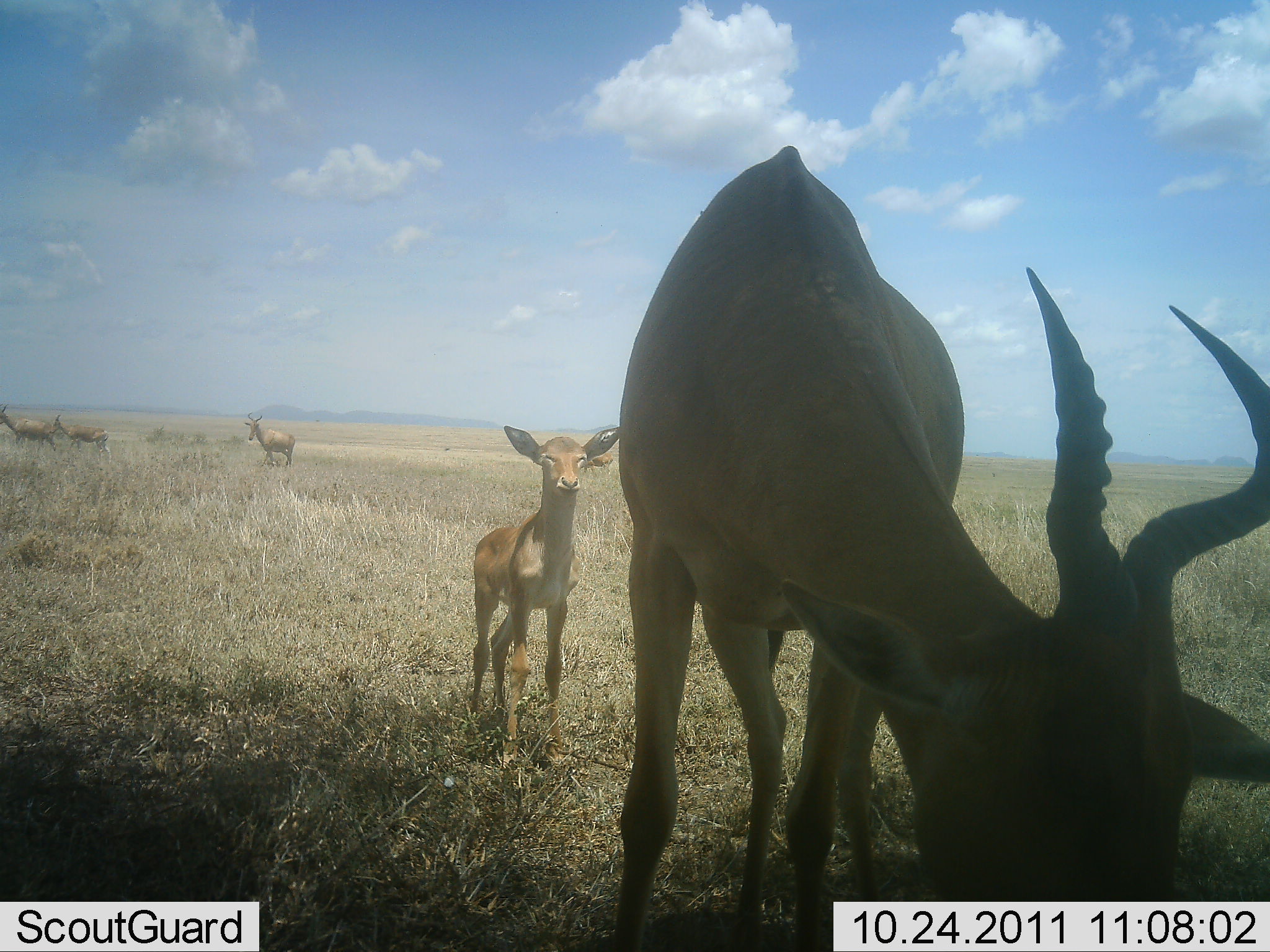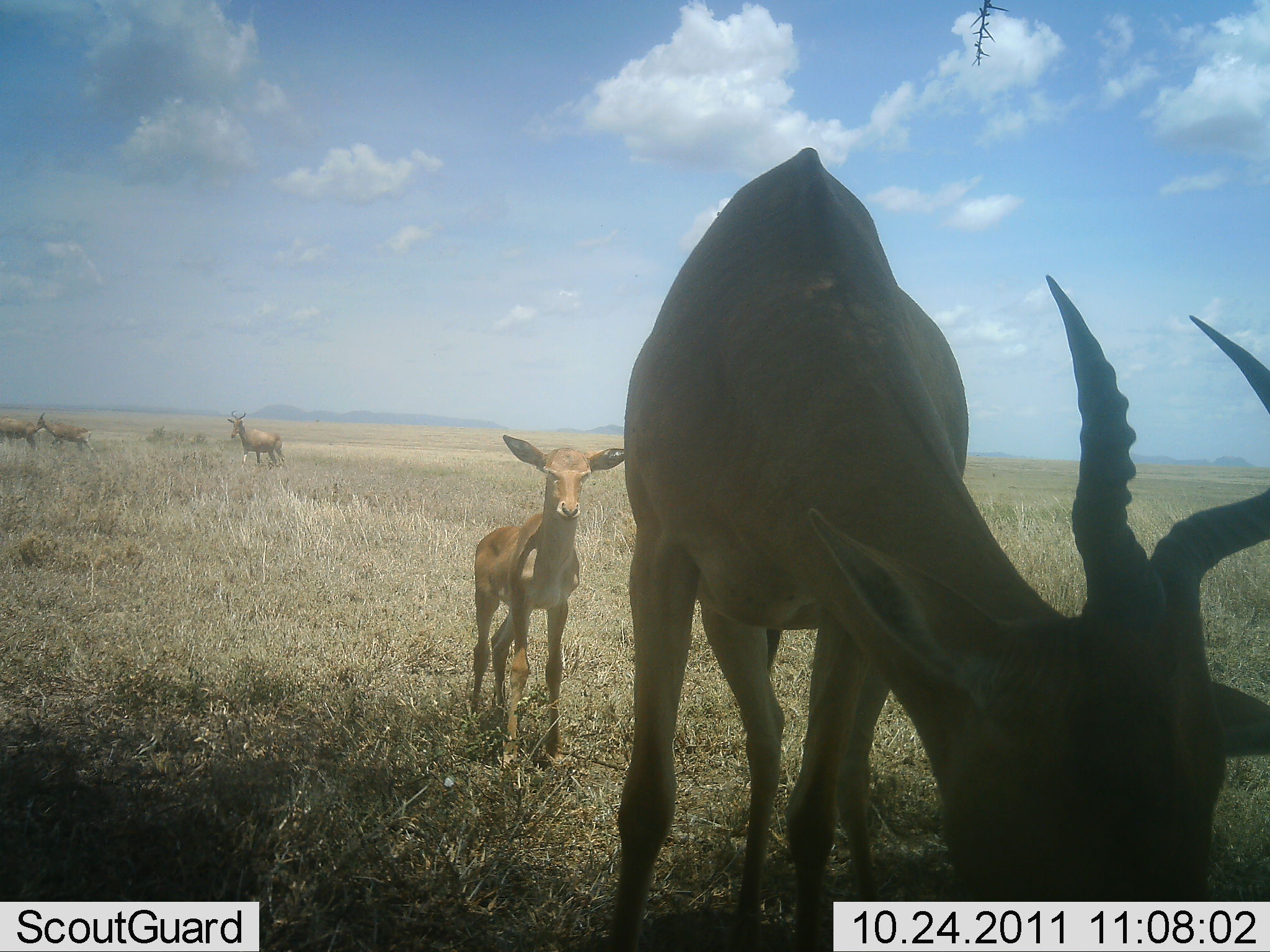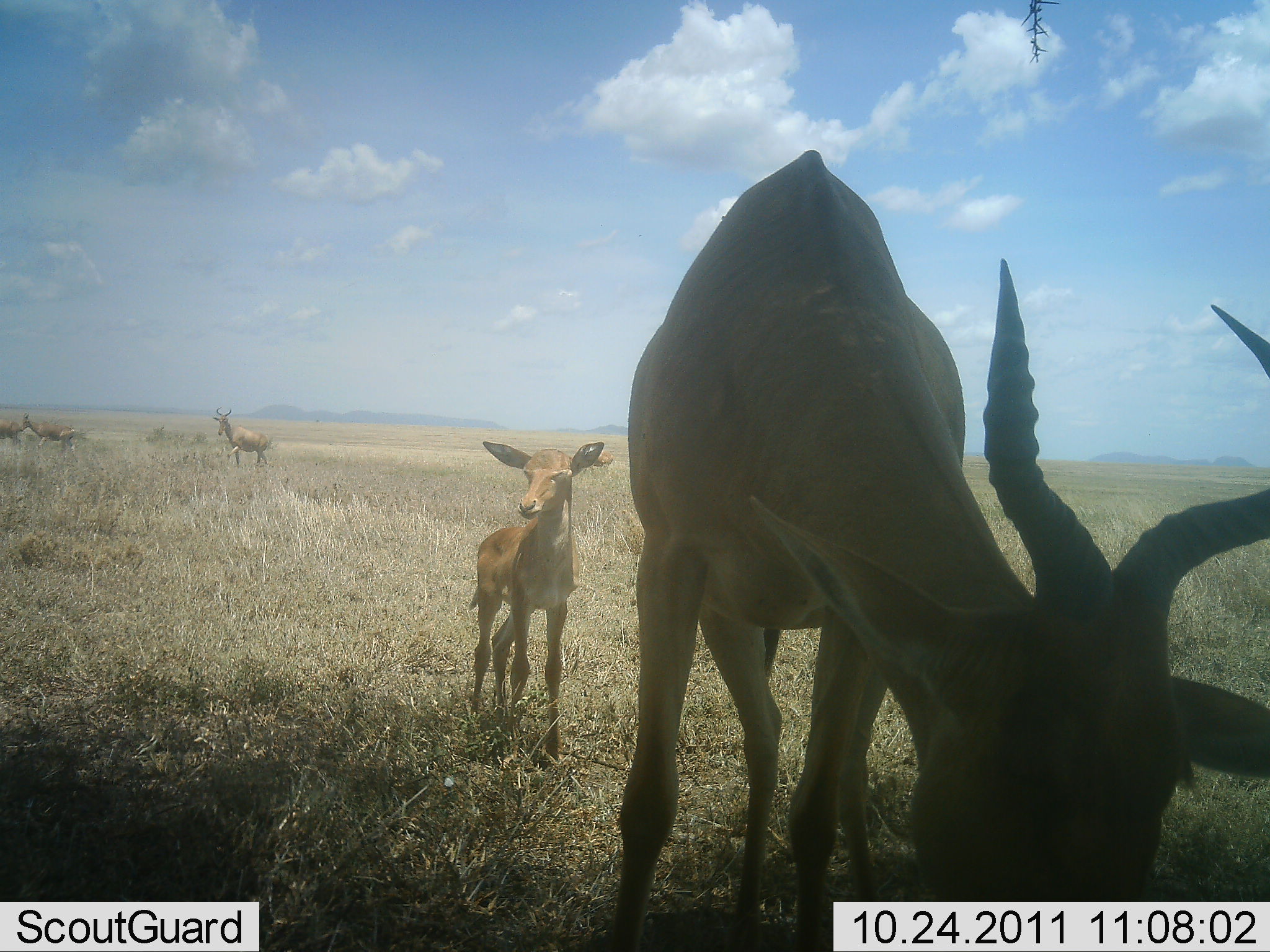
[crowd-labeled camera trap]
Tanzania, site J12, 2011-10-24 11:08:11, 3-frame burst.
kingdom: Animalia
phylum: Chordata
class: Mammalia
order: Artiodactyla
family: Bovidae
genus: Alcelaphus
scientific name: Alcelaphus buselaphus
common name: hartebeest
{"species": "hartebeest (Alcelaphus buselaphus)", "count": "5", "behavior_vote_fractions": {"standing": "64%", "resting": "0%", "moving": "64%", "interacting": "0%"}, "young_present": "73%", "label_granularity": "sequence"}